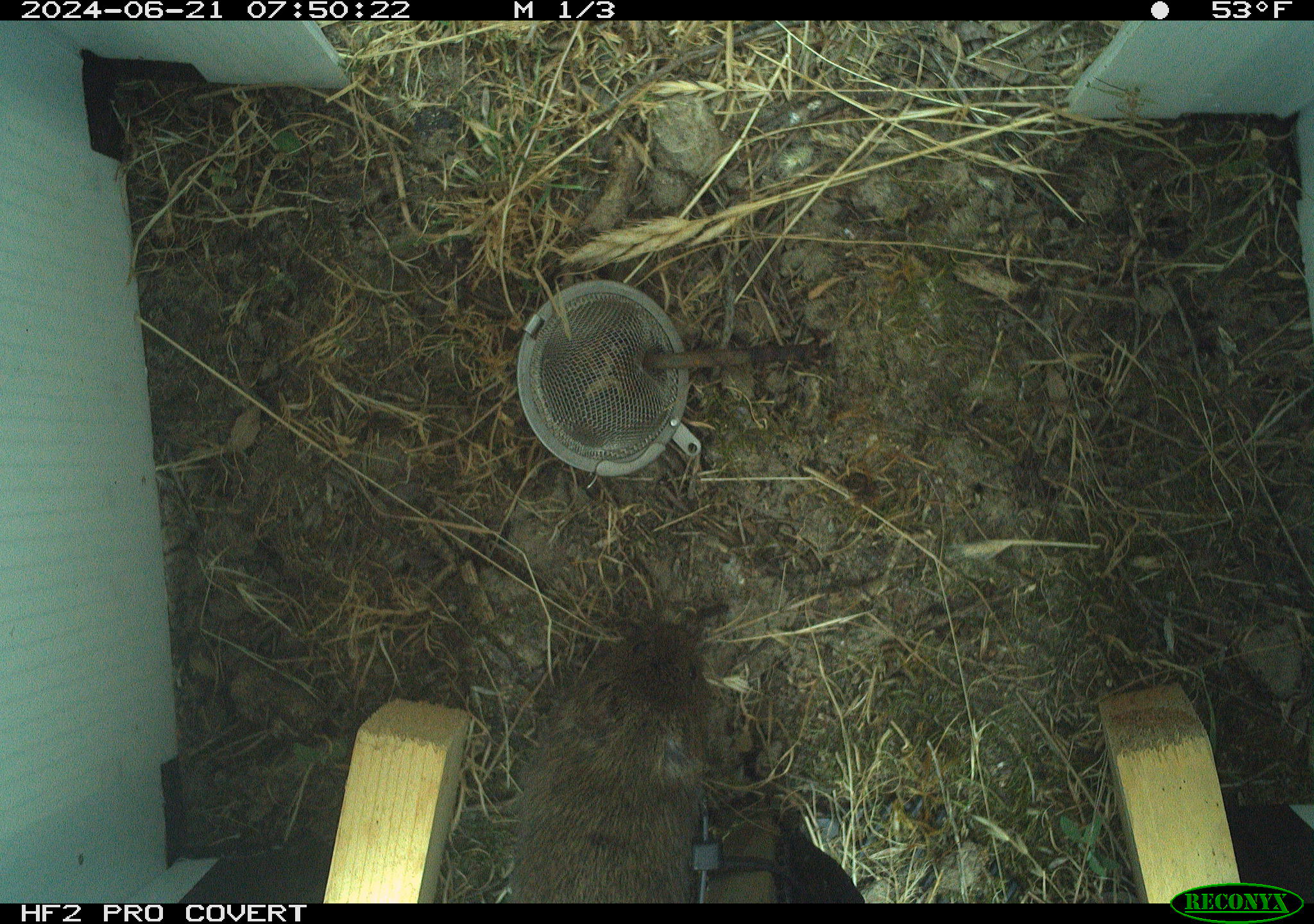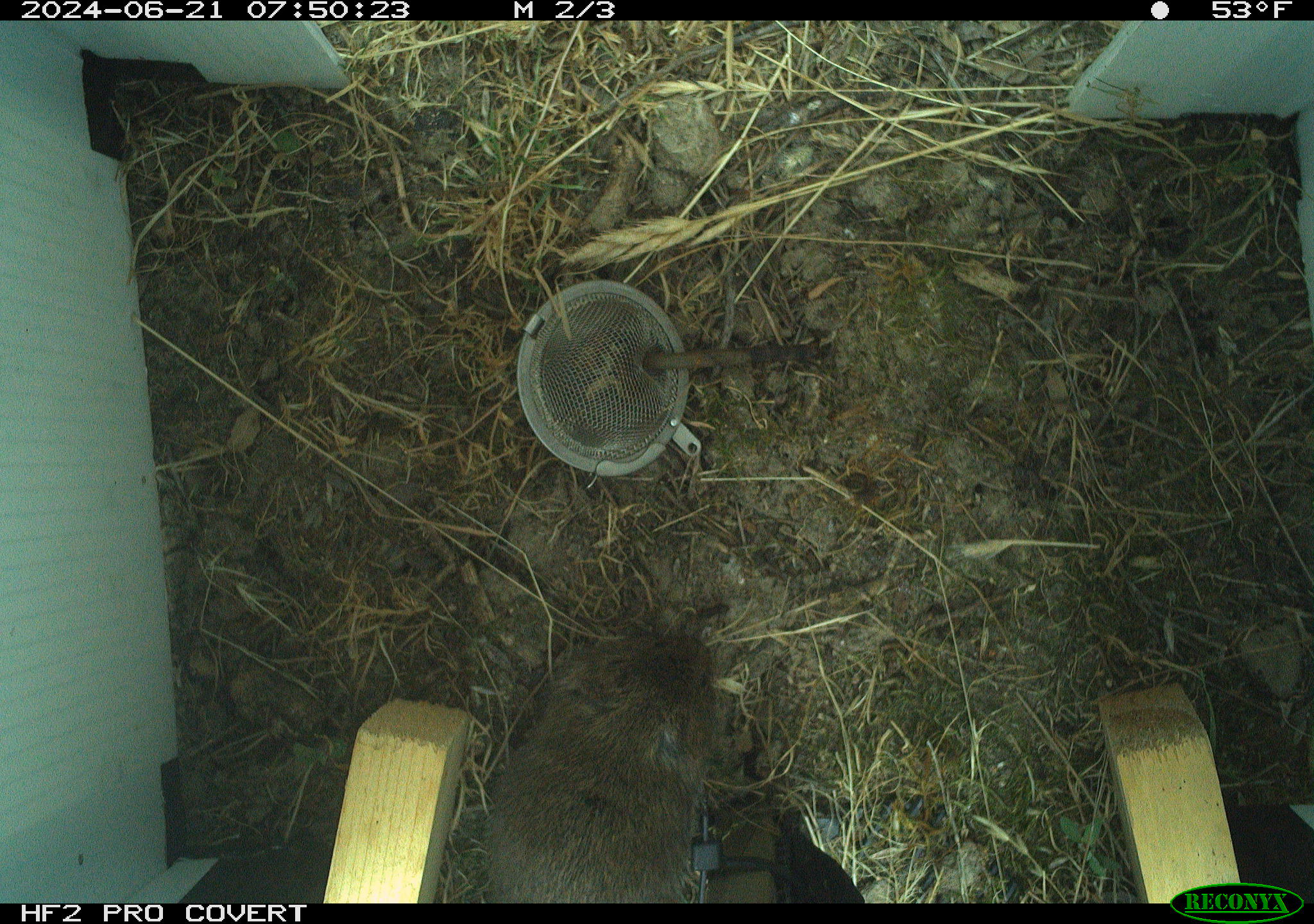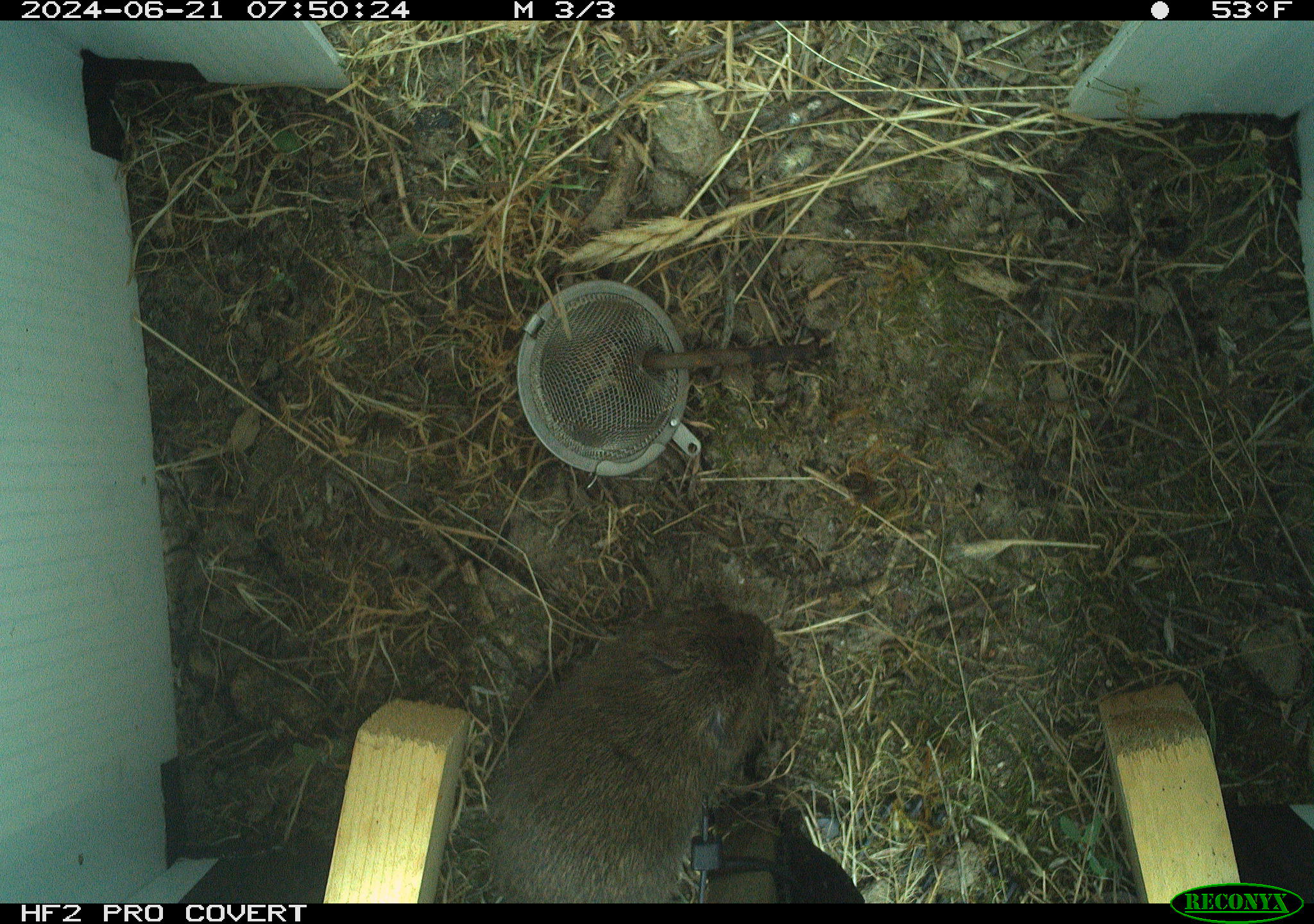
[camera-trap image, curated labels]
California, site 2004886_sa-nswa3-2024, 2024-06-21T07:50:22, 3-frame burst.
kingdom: Animalia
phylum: Chordata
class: Mammalia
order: Rodentia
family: Cricetidae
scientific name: Arvicolinae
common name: voles, lemmings, and muskrats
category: arvicolinae subfamily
Arvicolinae subfamily (voles, lemmings, and muskrats) (Arvicolinae).